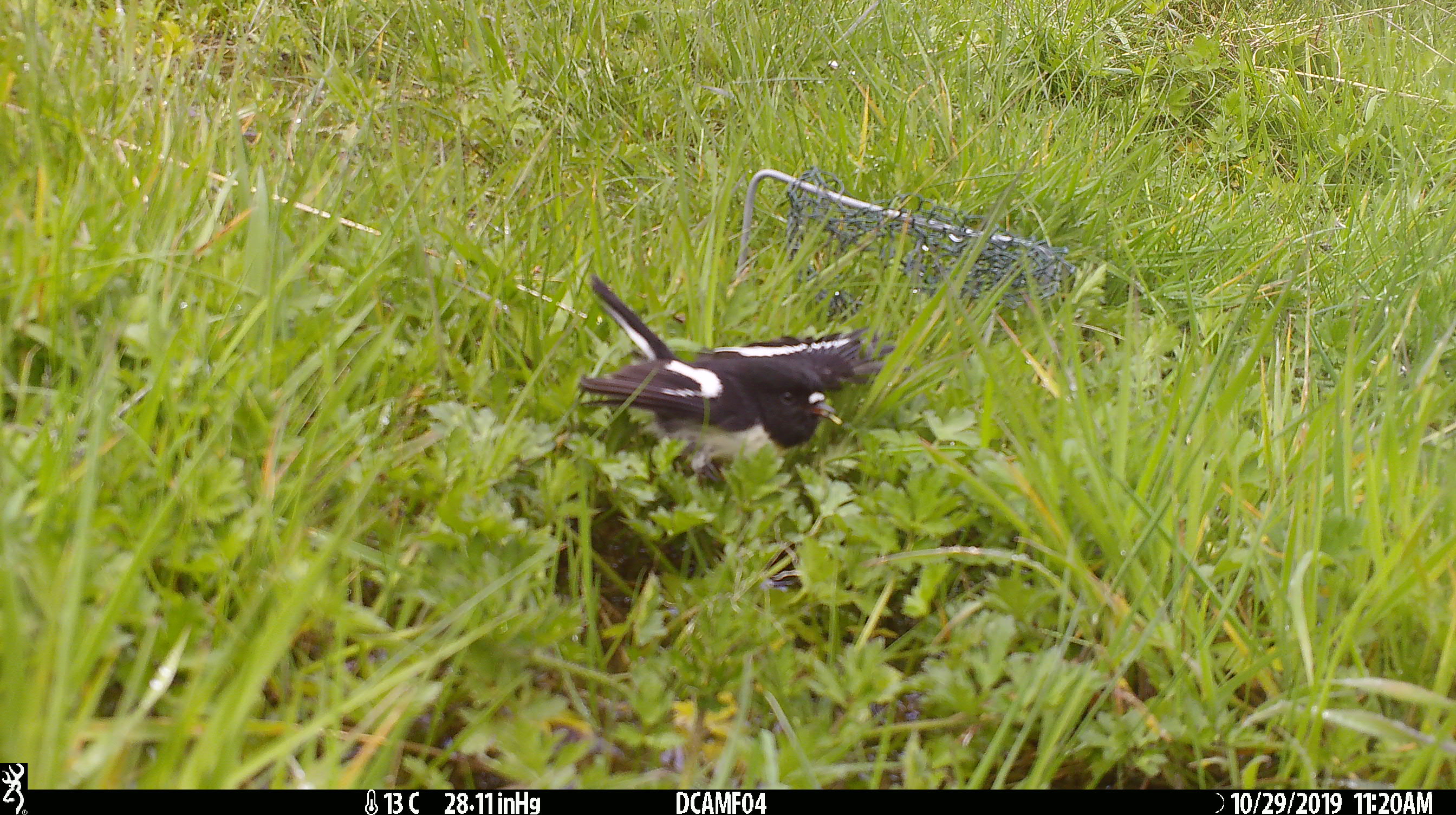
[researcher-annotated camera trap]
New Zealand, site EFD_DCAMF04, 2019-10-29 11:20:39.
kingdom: Animalia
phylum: Chordata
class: Aves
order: Passeriformes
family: Petroicidae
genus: Petroica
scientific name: Petroica macrocephala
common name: tomtit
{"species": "tomtit (Petroica macrocephala)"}